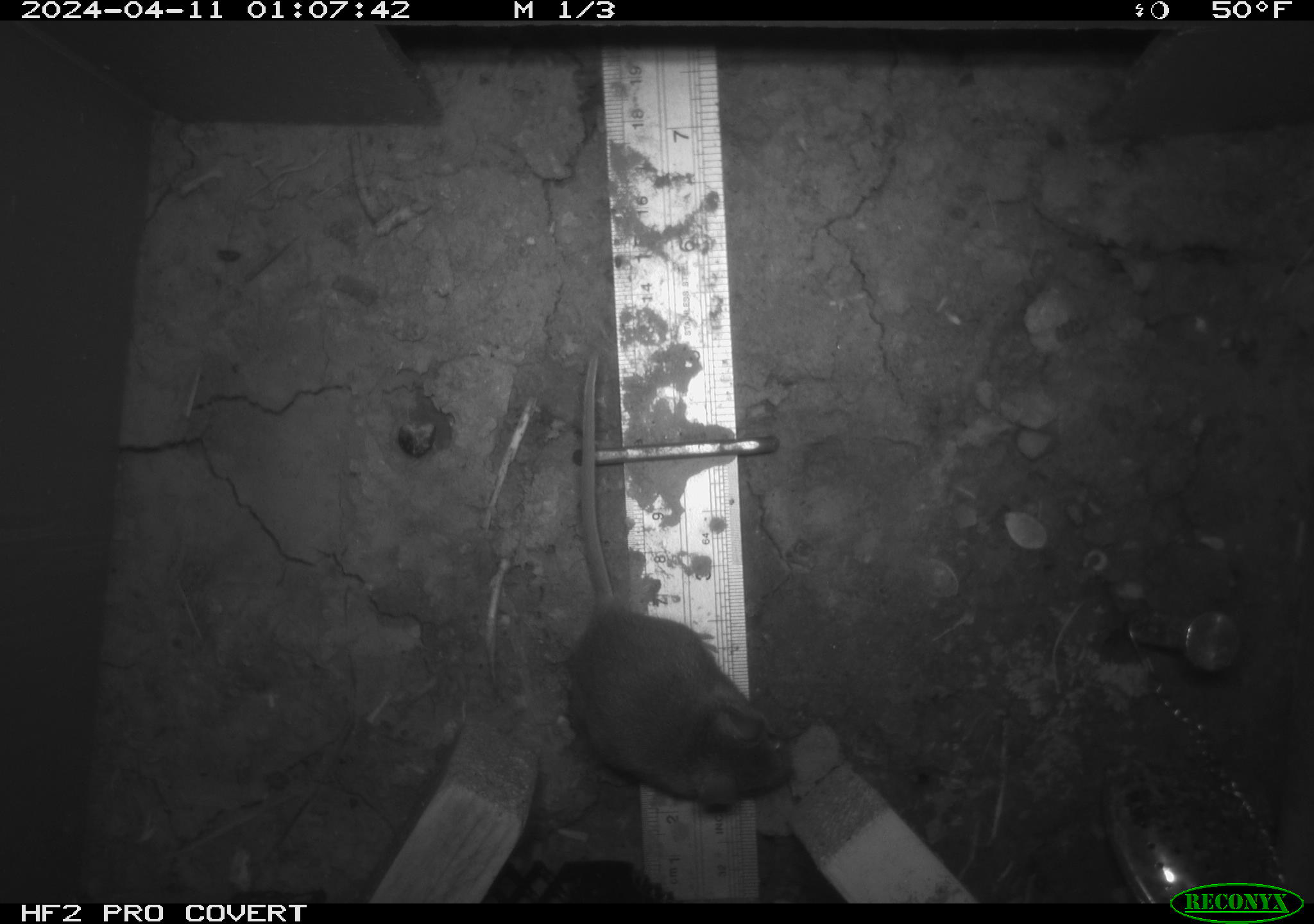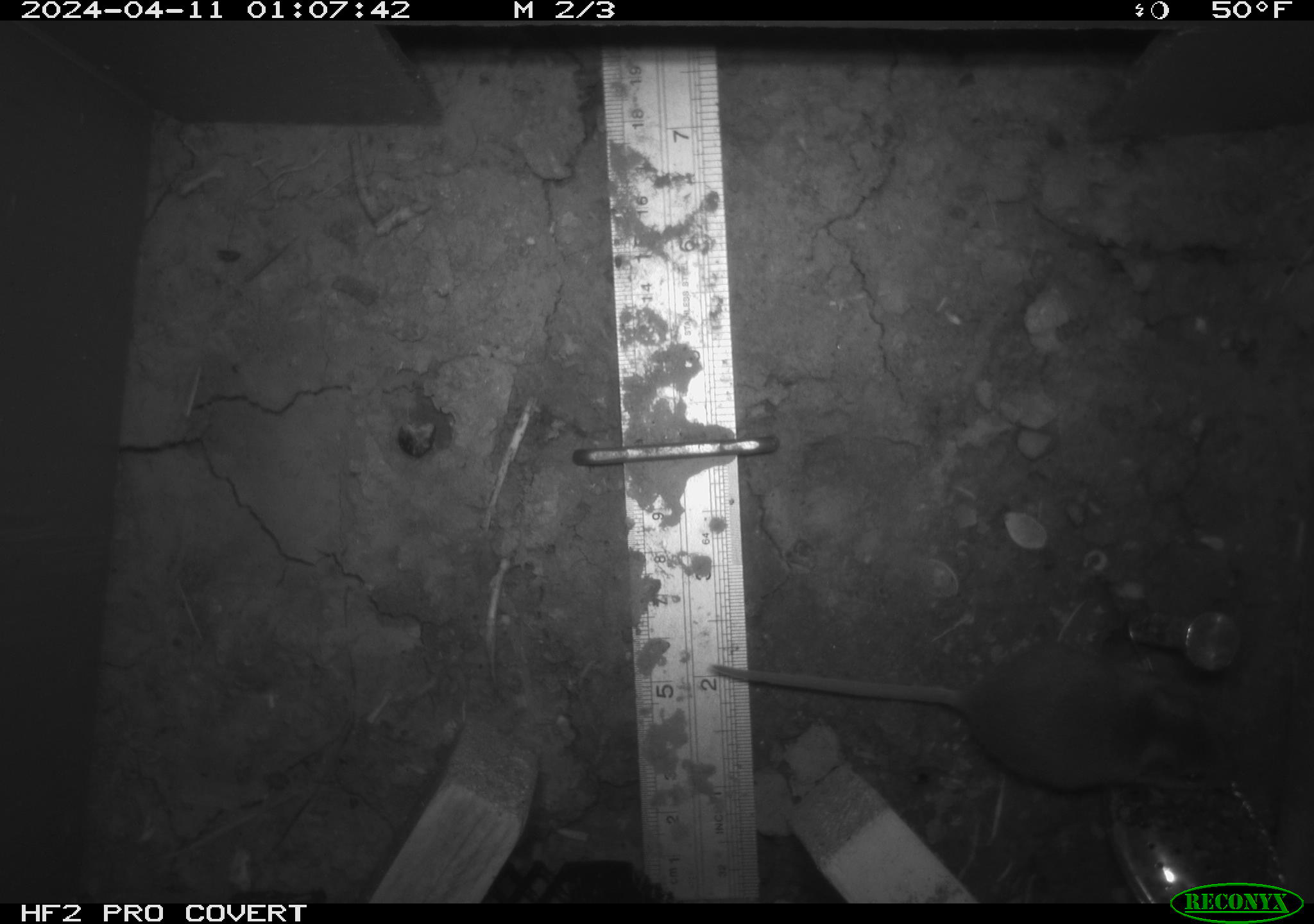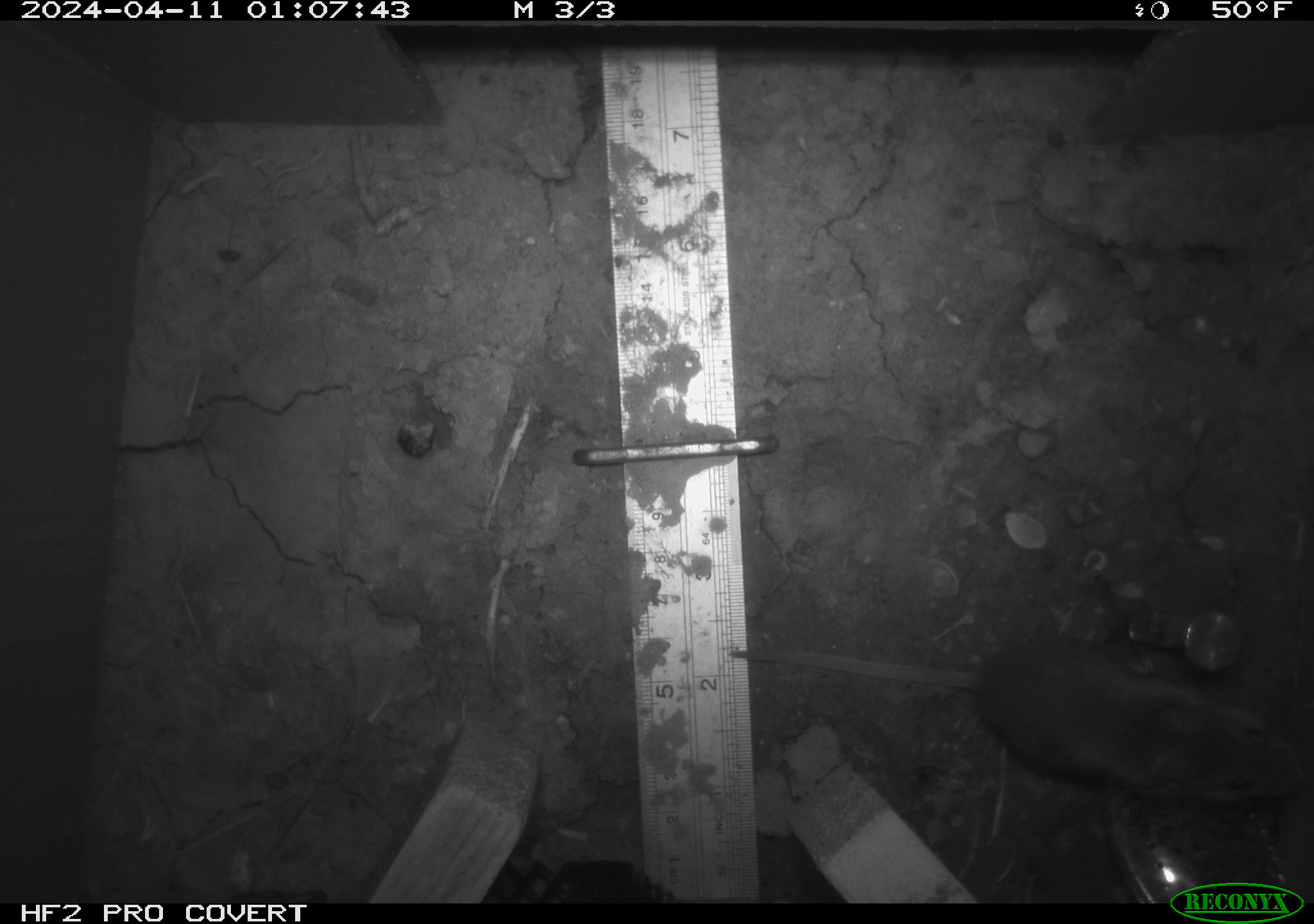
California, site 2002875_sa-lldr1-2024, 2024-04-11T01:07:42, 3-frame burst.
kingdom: Animalia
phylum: Chordata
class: Mammalia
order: Rodentia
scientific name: Rodentia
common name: mouse species